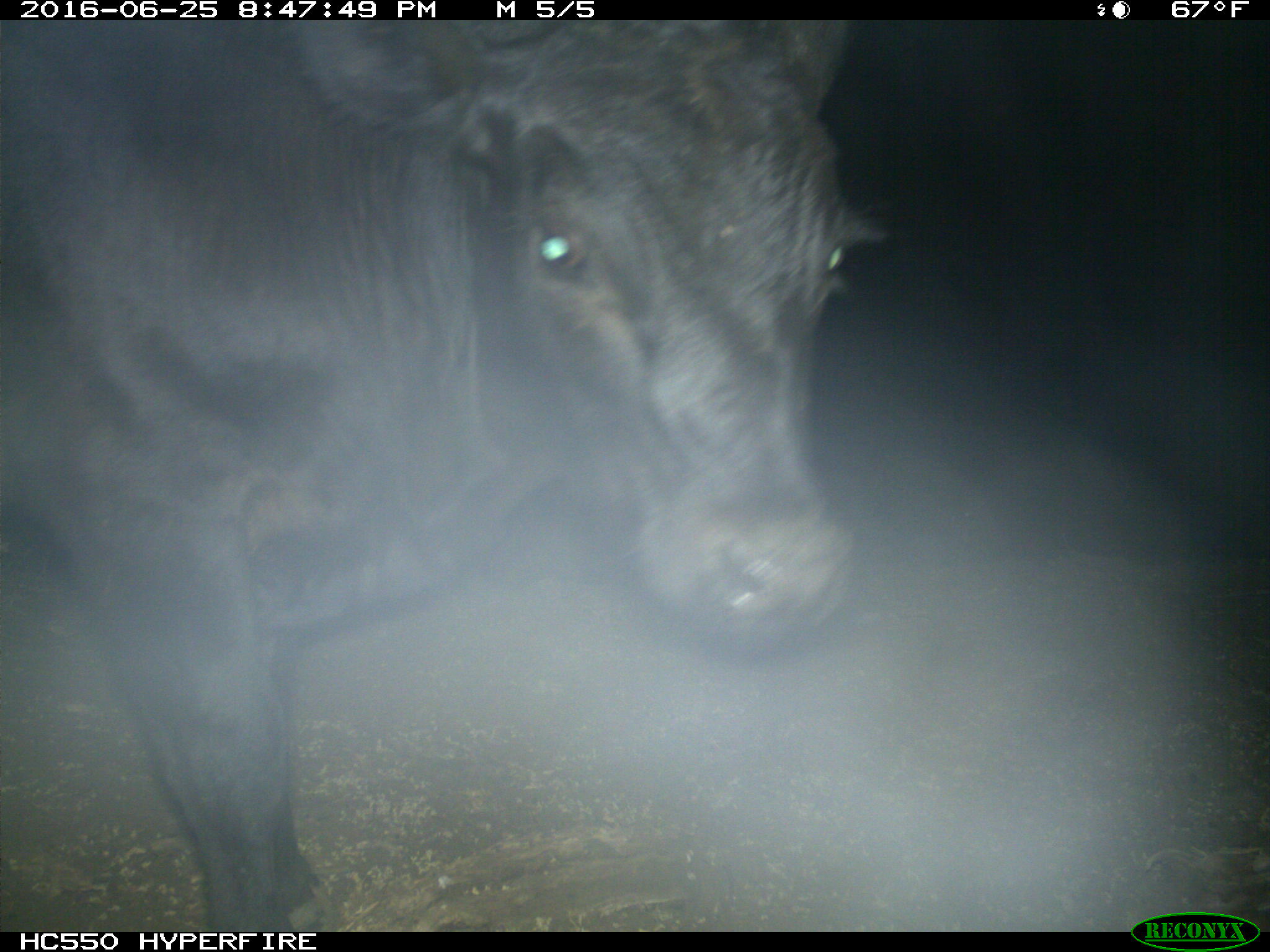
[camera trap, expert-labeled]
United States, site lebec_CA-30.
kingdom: Animalia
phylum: Chordata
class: Mammalia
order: Artiodactyla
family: Bovidae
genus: Bos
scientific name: Bos taurus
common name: domestic cow